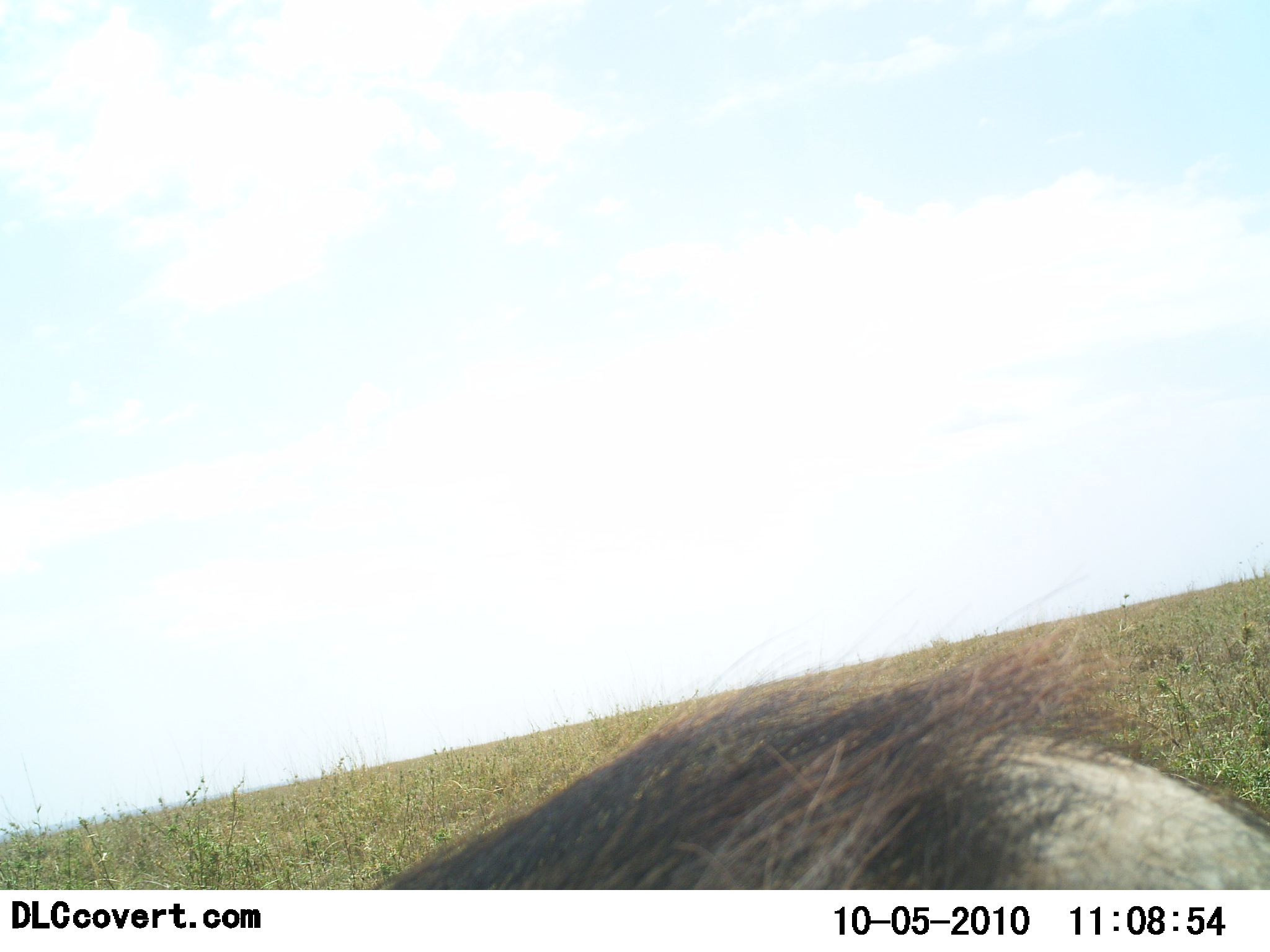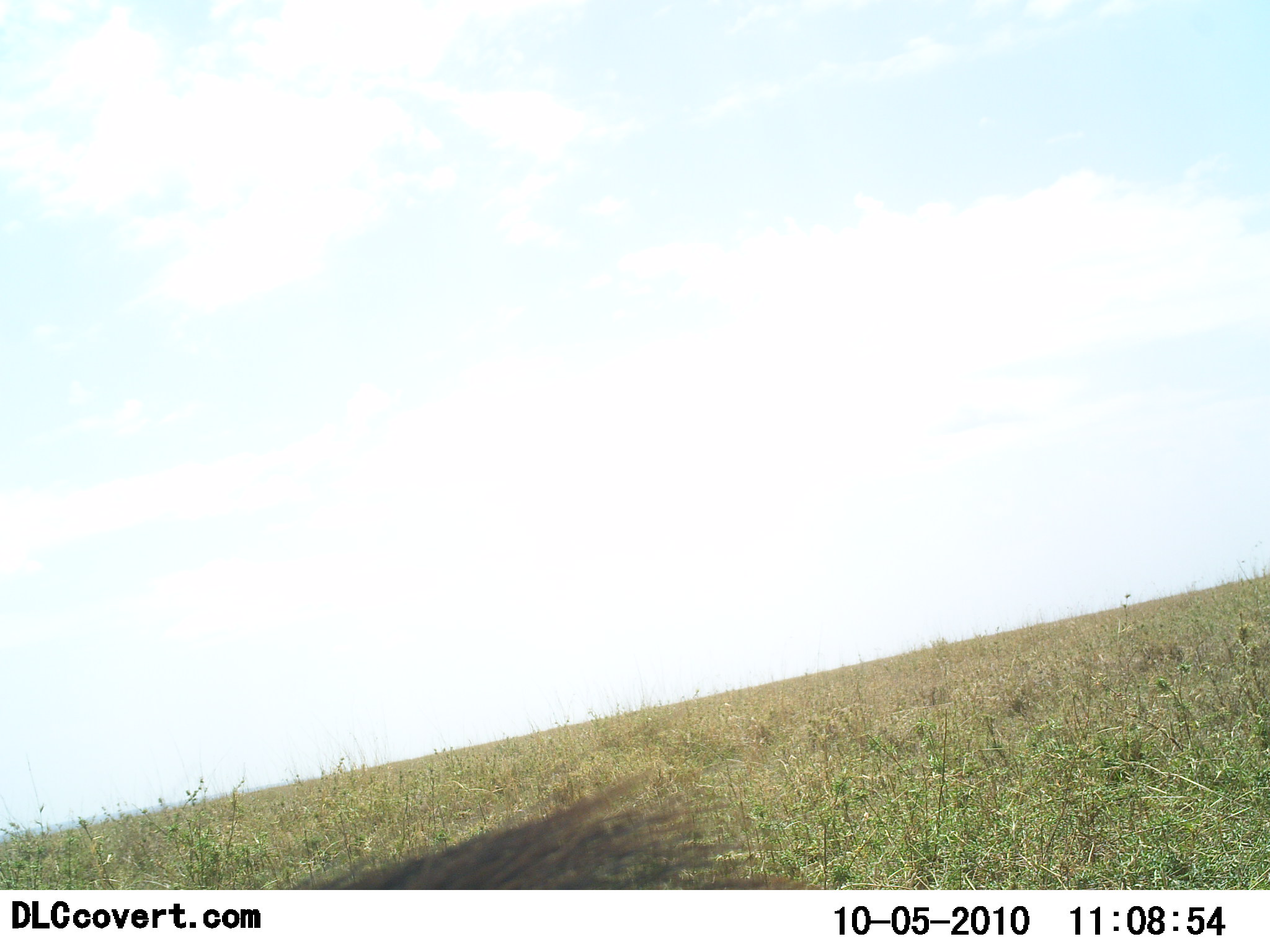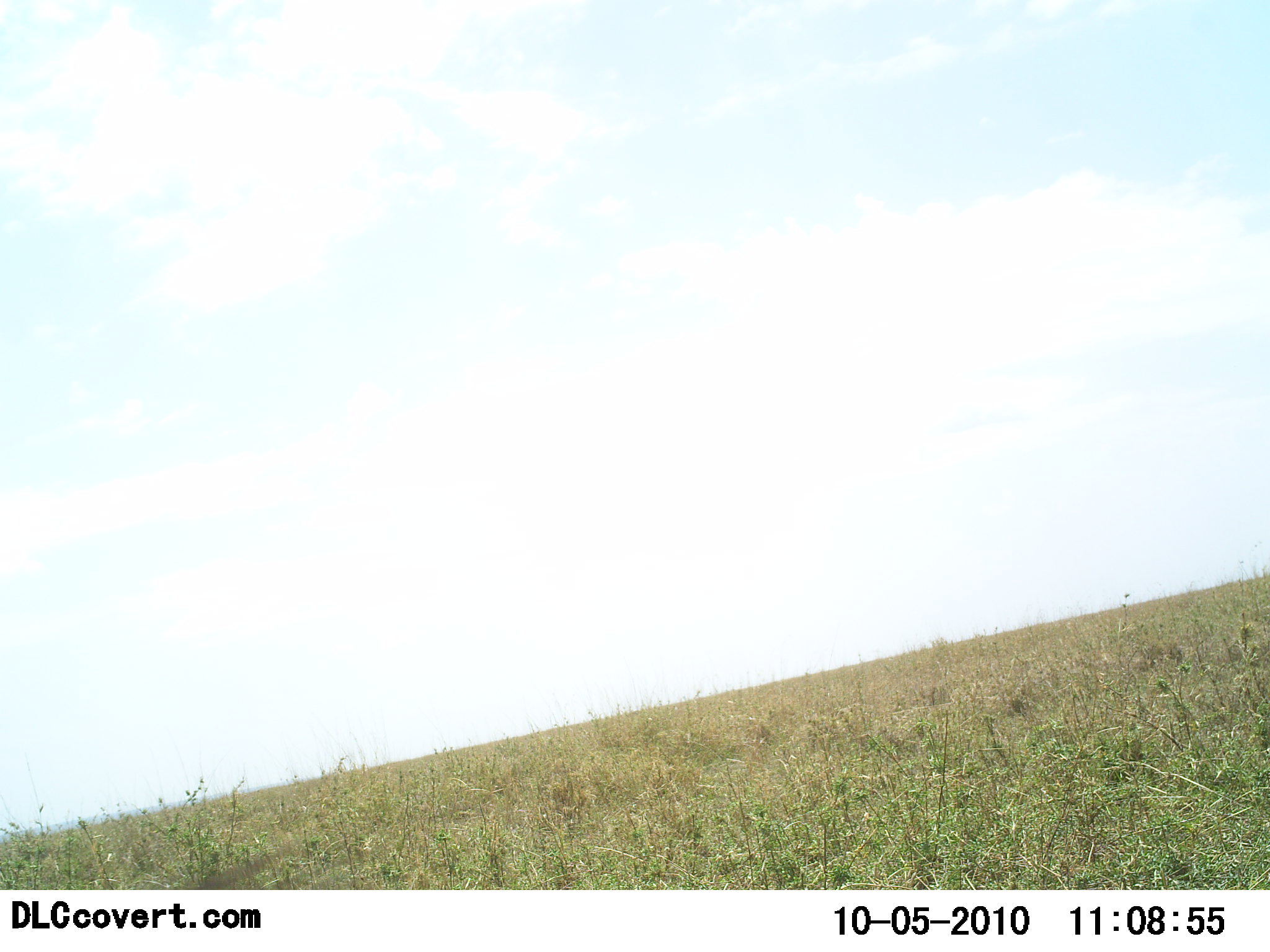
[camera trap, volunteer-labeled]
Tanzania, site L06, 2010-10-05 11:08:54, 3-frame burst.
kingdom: Animalia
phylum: Chordata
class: Mammalia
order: Artiodactyla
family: Suidae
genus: Phacochoerus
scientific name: Phacochoerus africanus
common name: warthog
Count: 1.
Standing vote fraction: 11%.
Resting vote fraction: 0%.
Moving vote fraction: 78%.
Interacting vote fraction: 0%.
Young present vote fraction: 0%.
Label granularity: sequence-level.